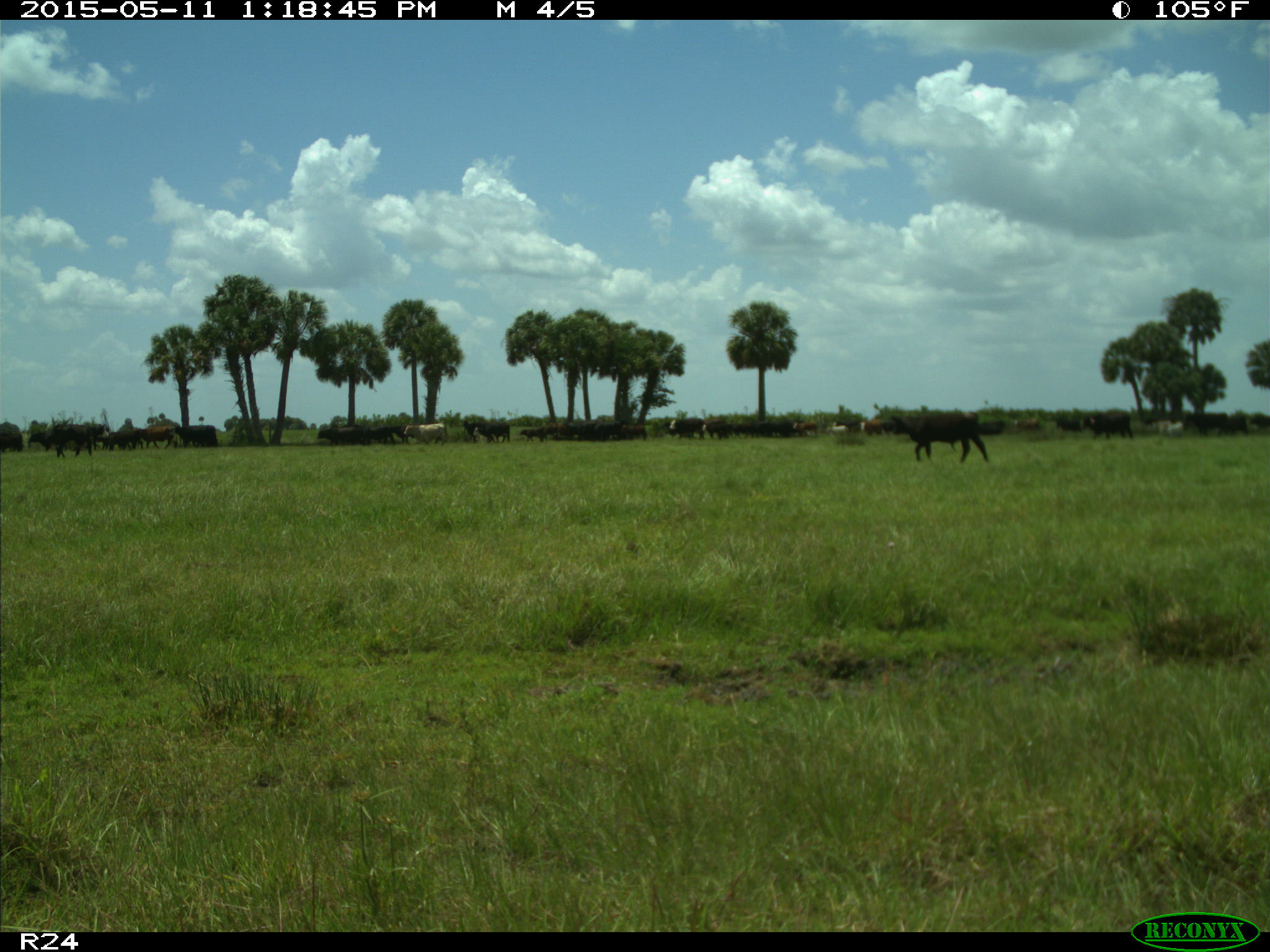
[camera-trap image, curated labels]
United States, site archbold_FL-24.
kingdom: Animalia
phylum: Chordata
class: Mammalia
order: Artiodactyla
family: Bovidae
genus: Bos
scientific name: Bos taurus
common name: domestic cow